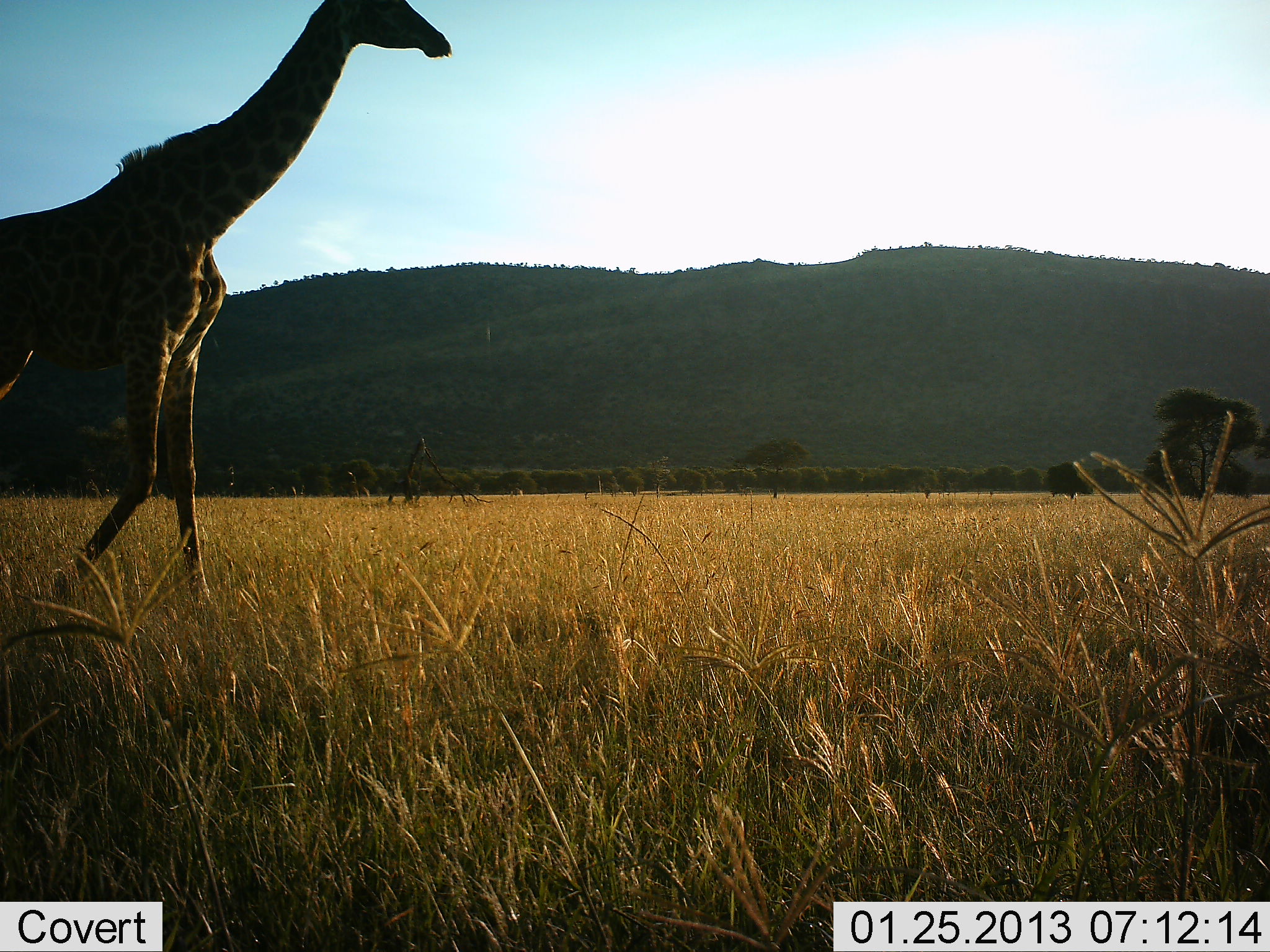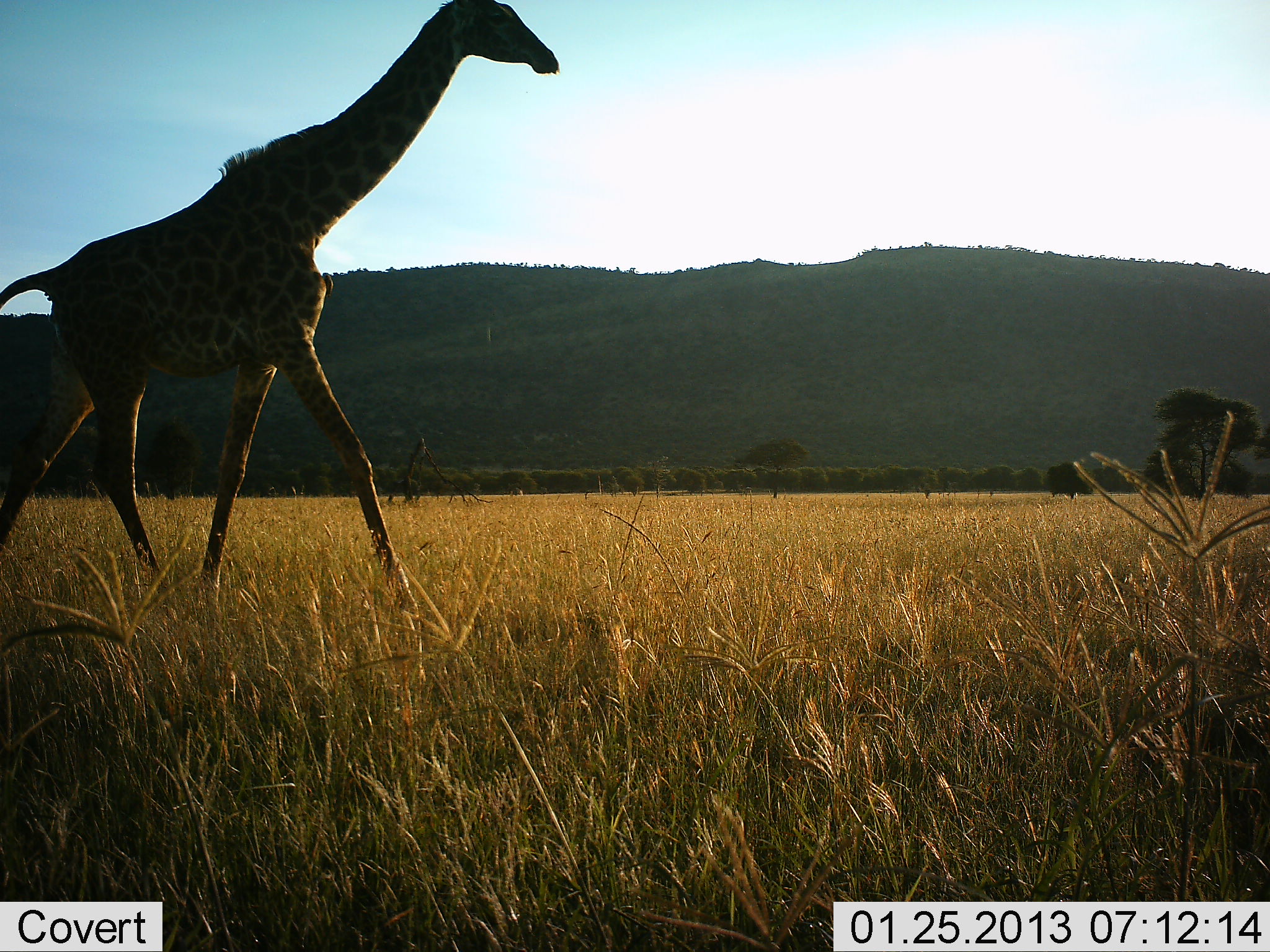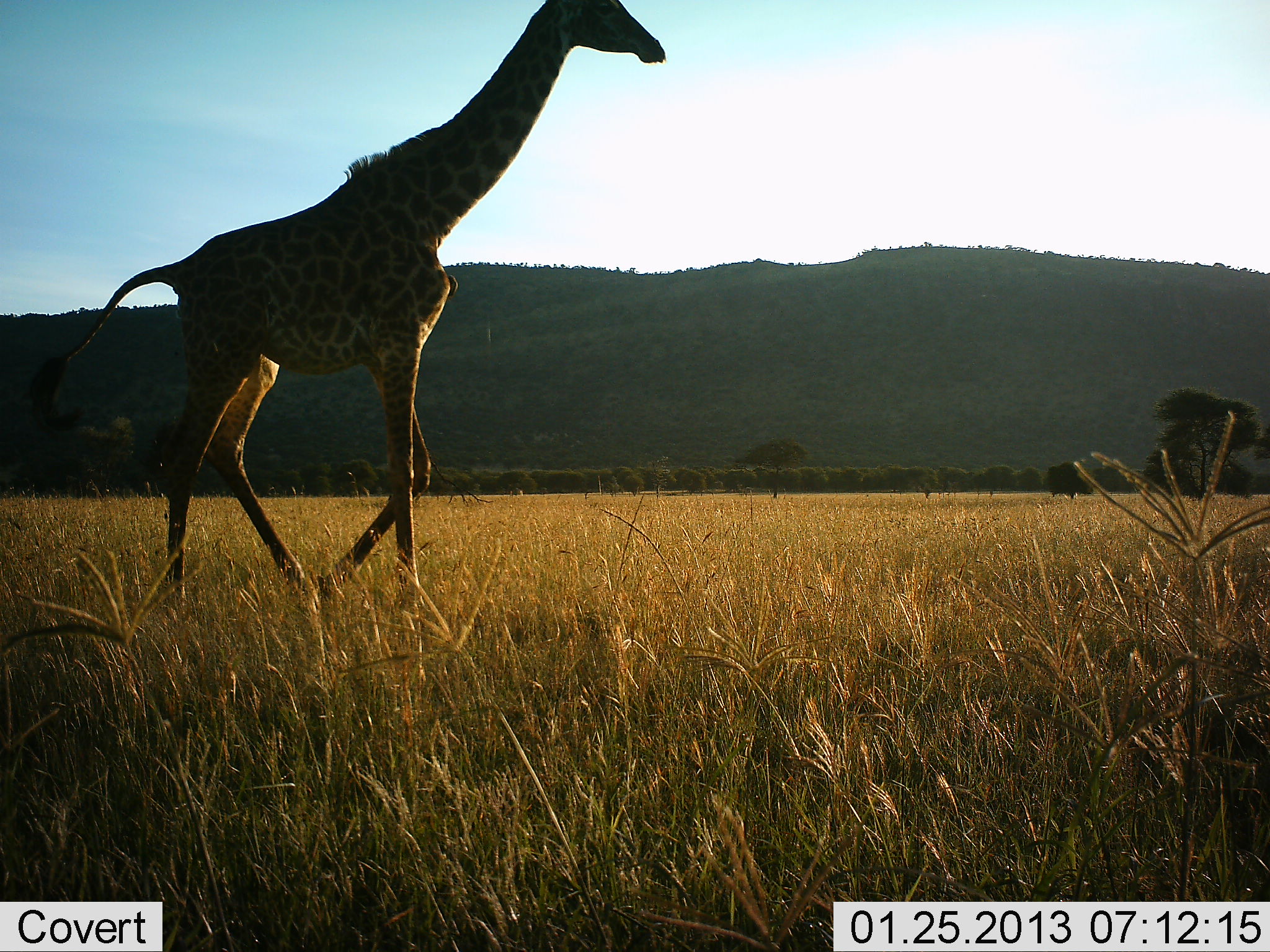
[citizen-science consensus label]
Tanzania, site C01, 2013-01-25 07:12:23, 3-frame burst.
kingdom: Animalia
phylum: Chordata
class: Mammalia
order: Artiodactyla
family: Giraffidae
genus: Giraffa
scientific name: Giraffa camelopardalis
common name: giraffe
Giraffe (Giraffa camelopardalis), count 1. Behavior (volunteer vote fractions): standing 12%, resting 0%, moving 94%, interacting 0%. Young present (vote fraction): 0%. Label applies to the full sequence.